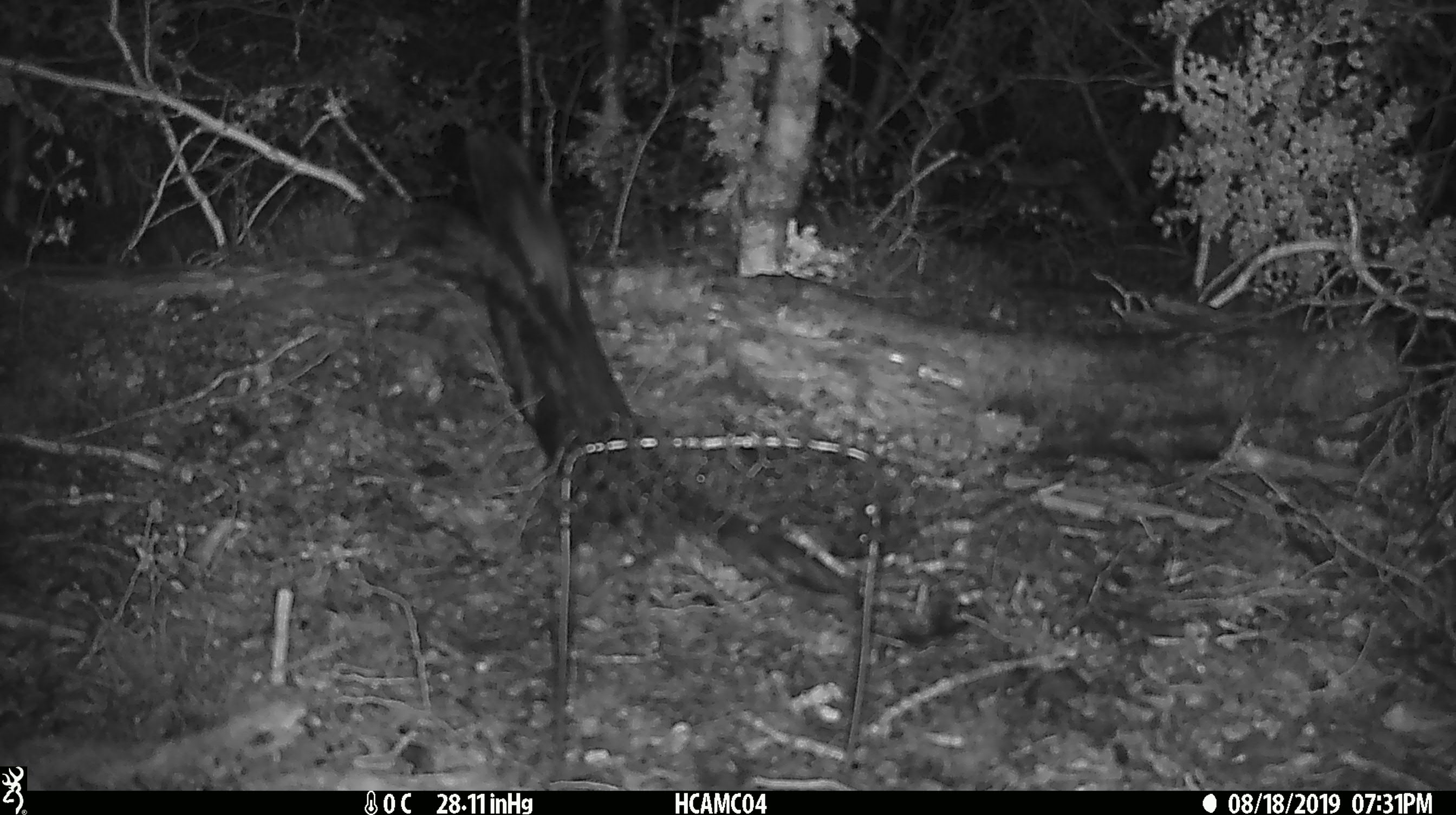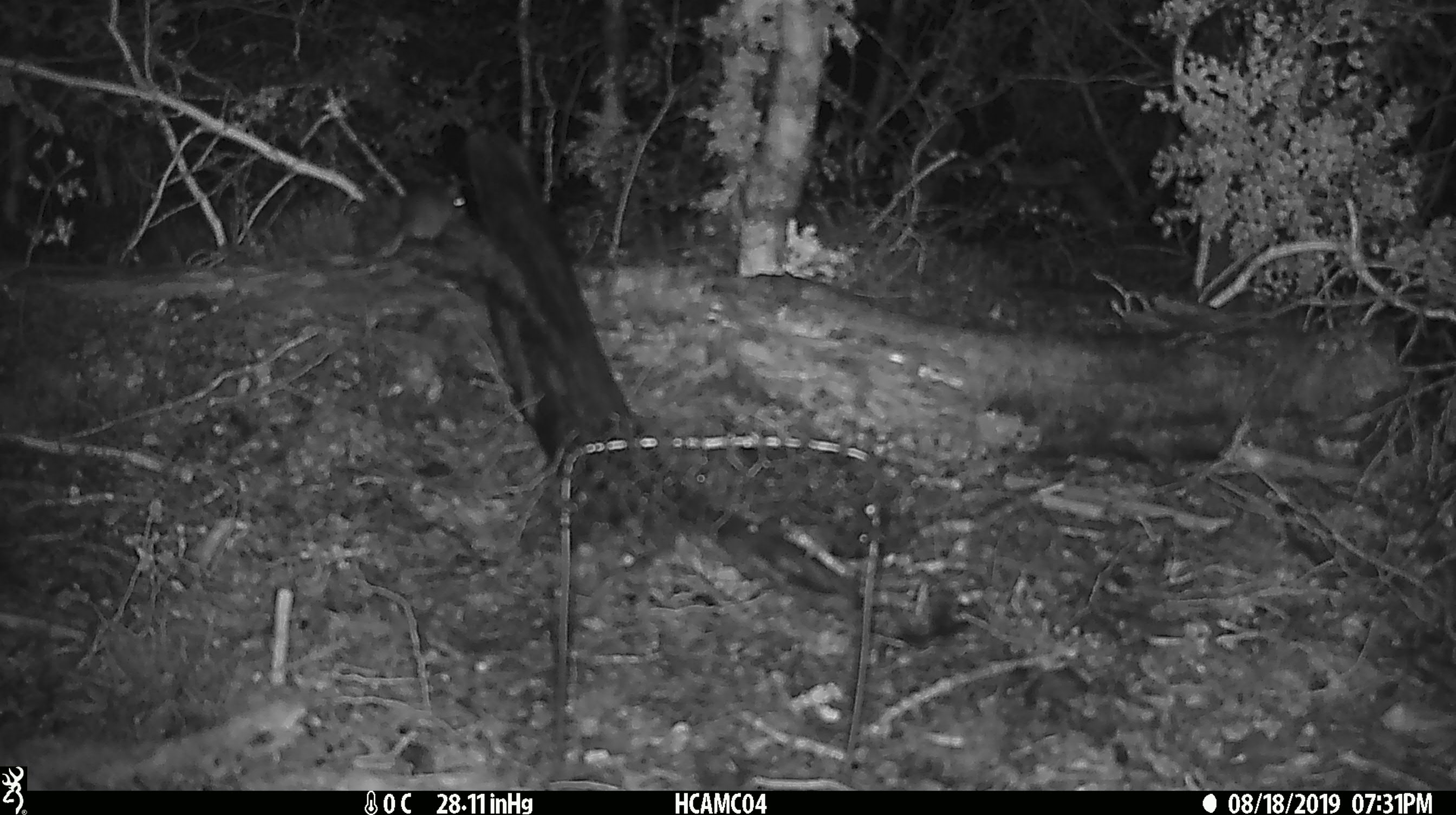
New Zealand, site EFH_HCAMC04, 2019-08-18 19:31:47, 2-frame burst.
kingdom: Animalia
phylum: Chordata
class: Mammalia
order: Rodentia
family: Muridae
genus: Mus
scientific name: Mus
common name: mouse